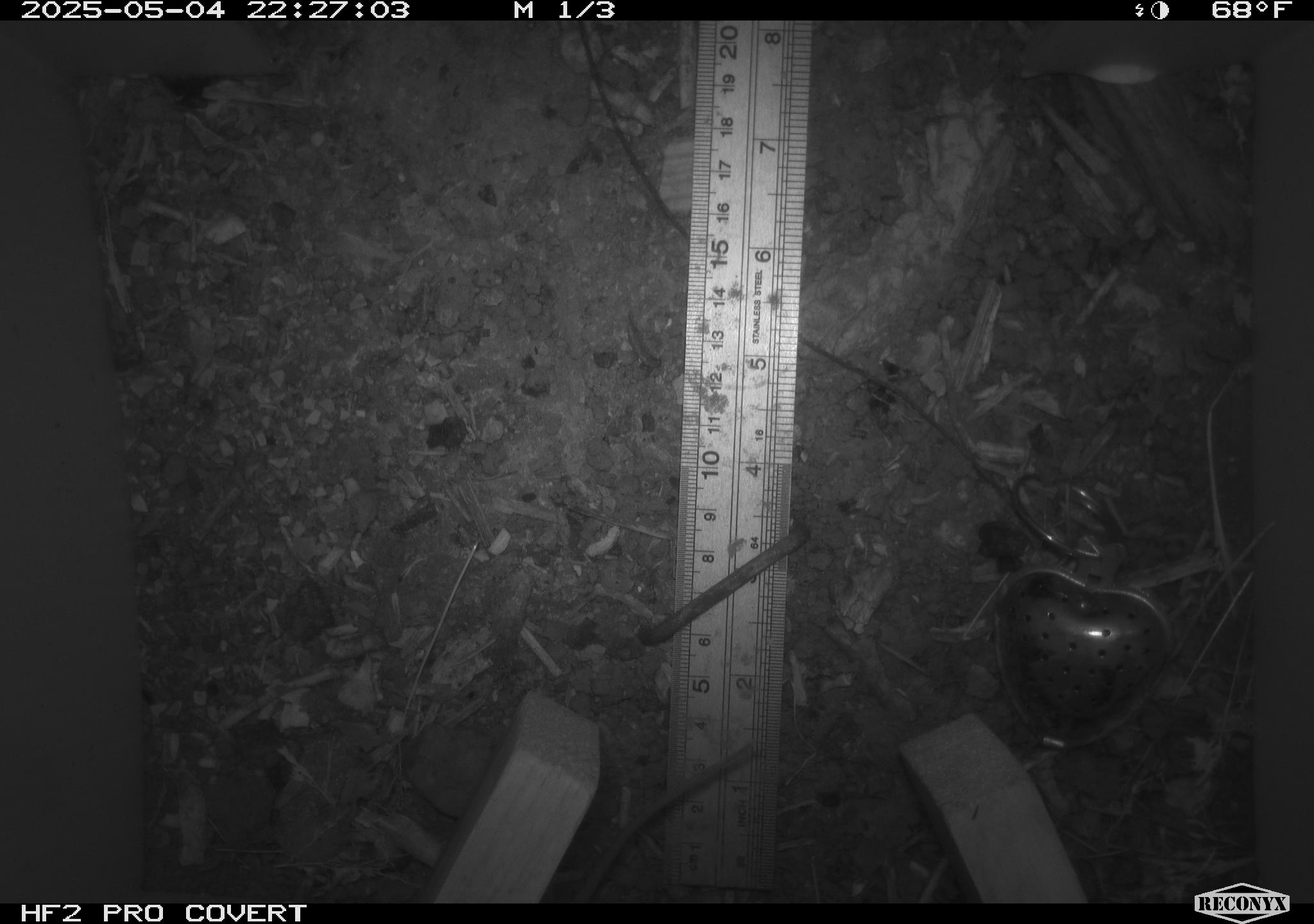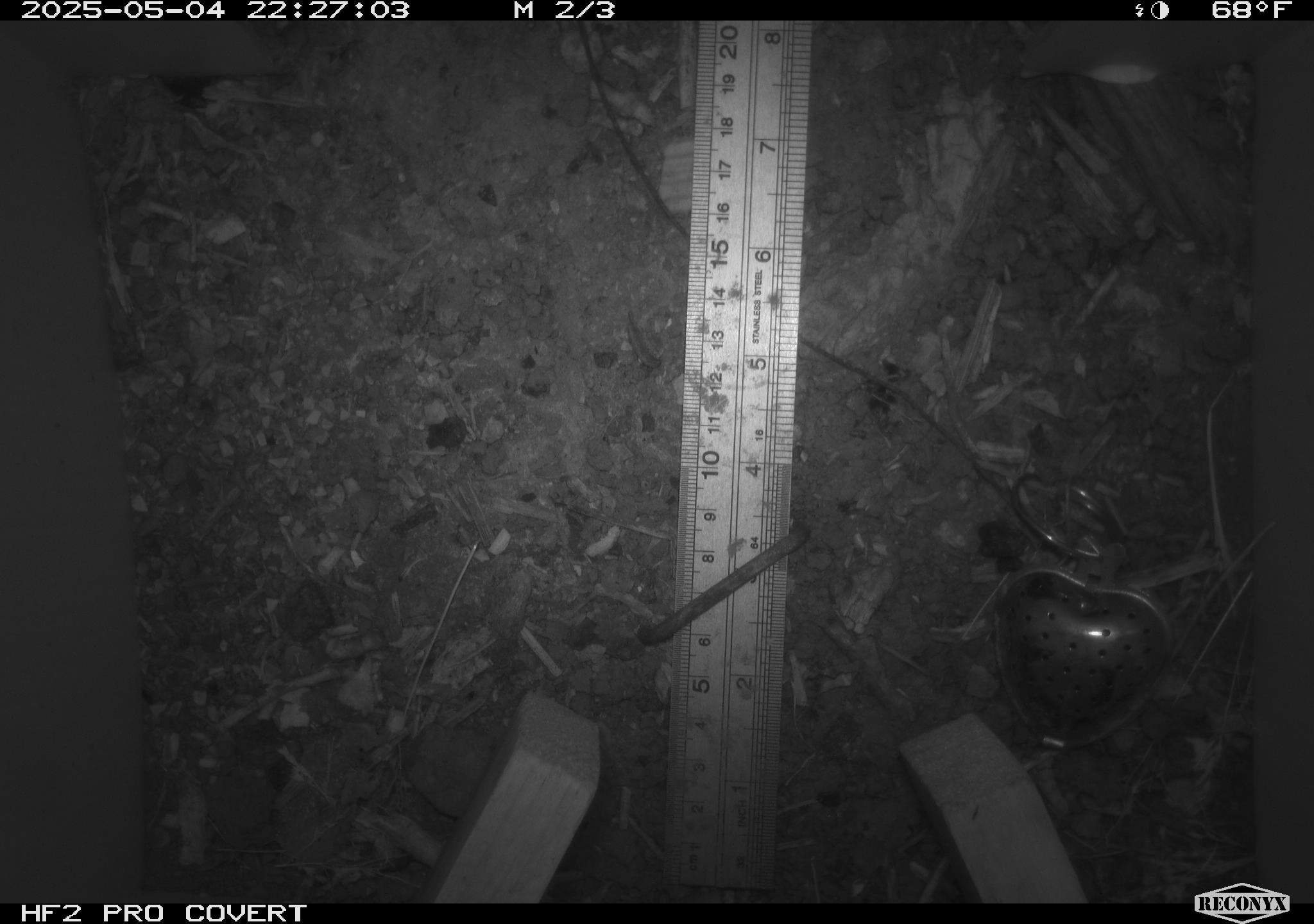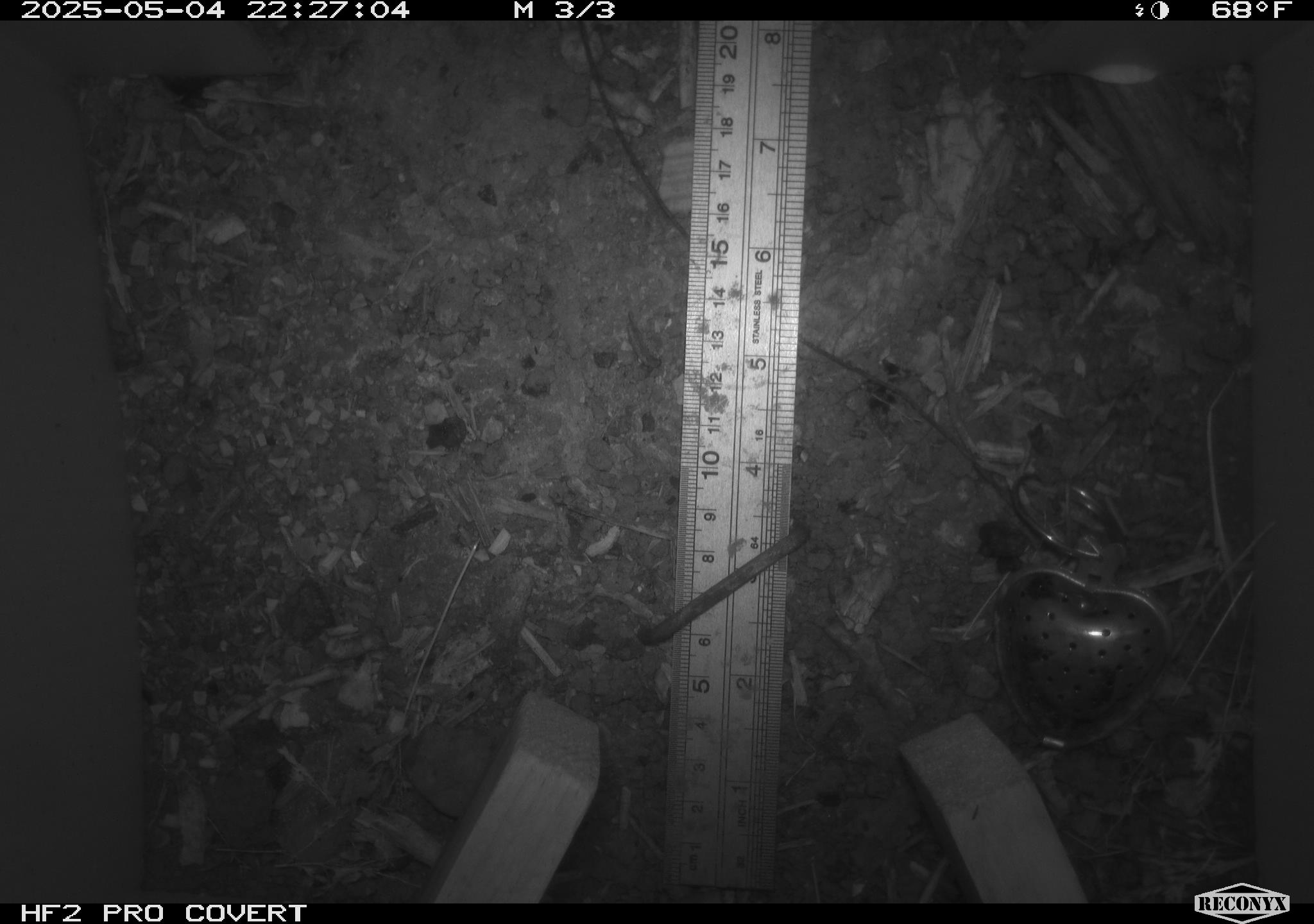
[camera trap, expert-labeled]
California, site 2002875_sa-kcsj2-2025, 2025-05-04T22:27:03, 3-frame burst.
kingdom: Animalia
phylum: Chordata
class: Mammalia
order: Rodentia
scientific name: Rodentia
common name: rodent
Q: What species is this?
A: Rodent (Rodentia).